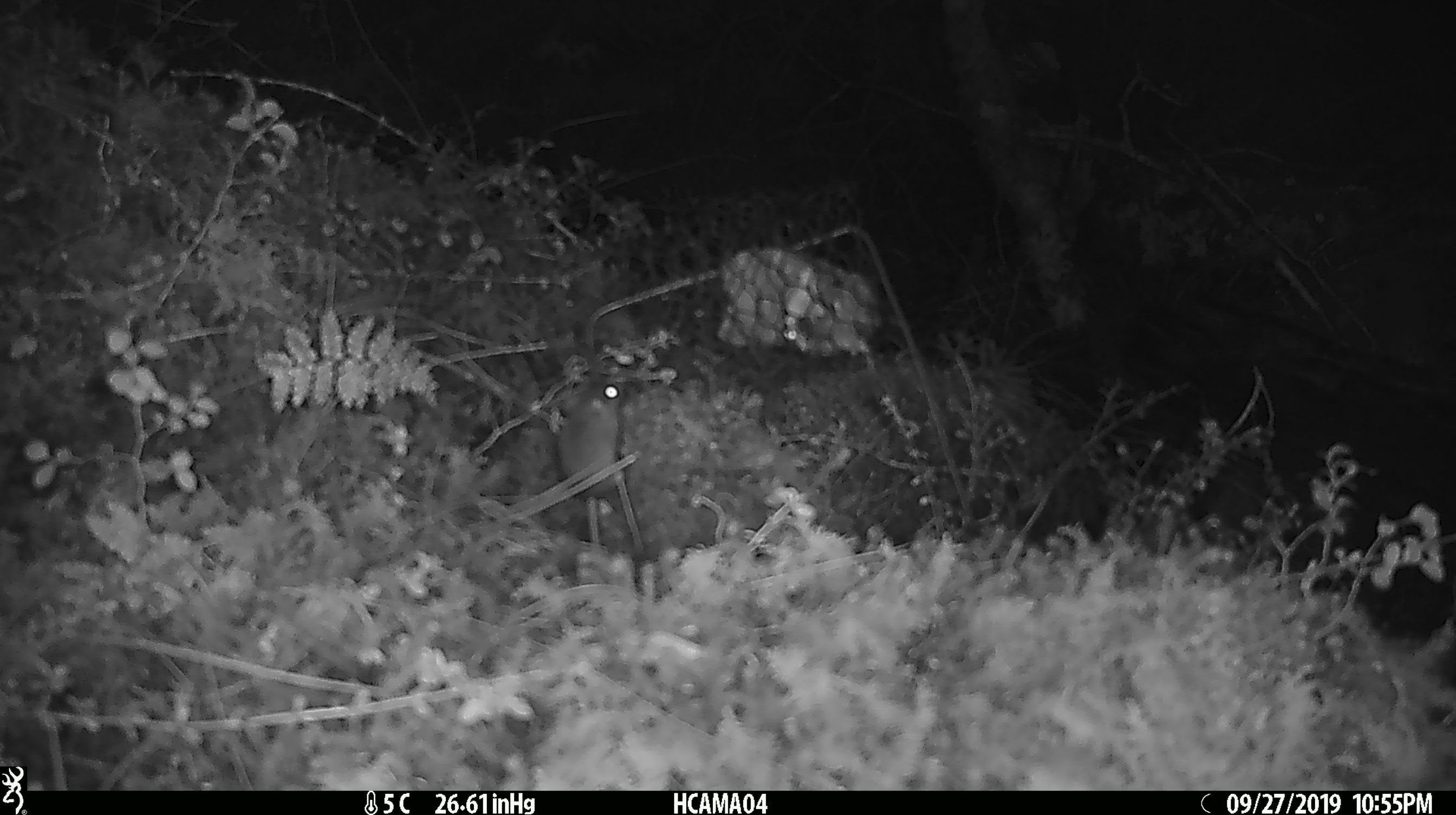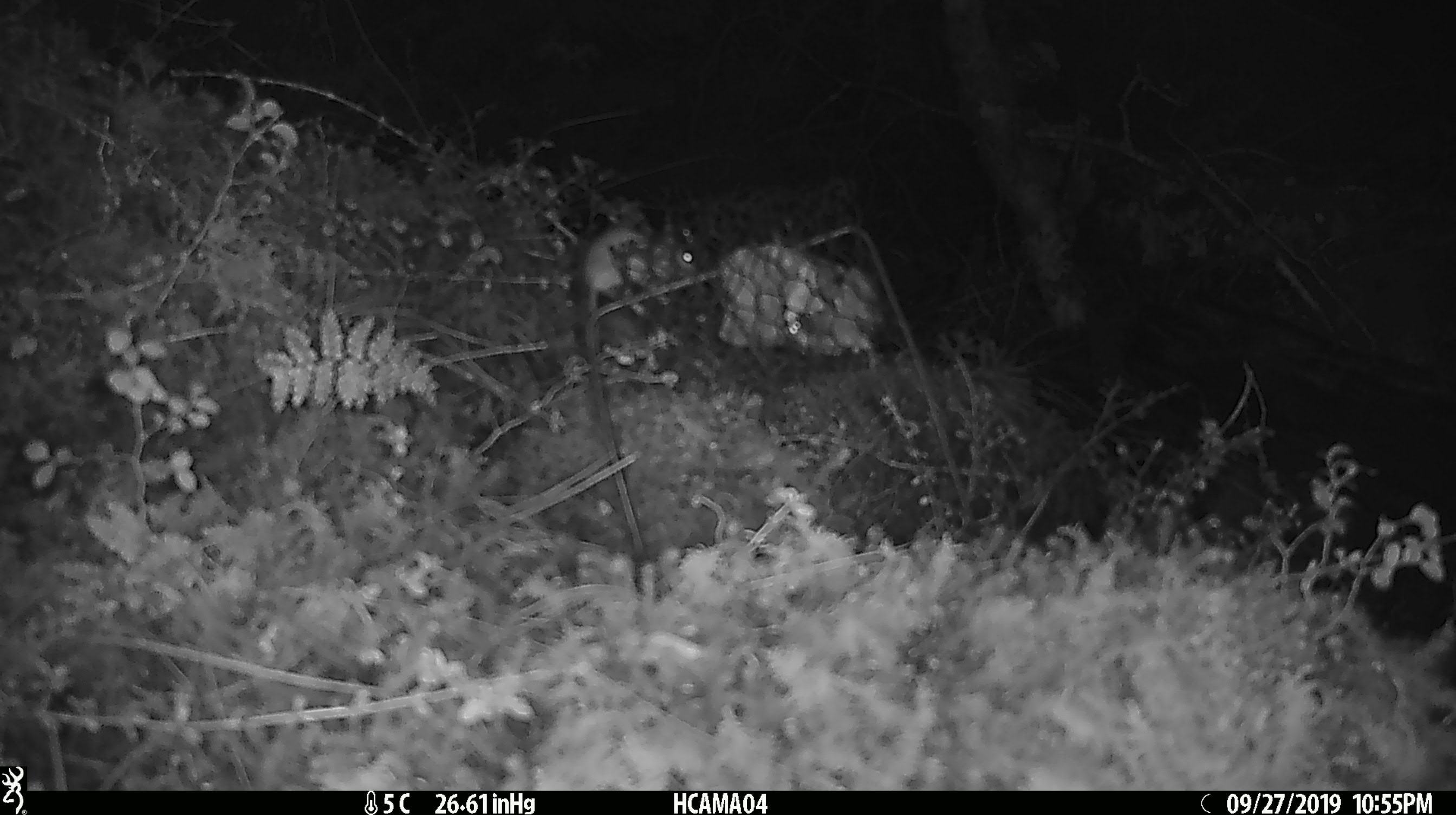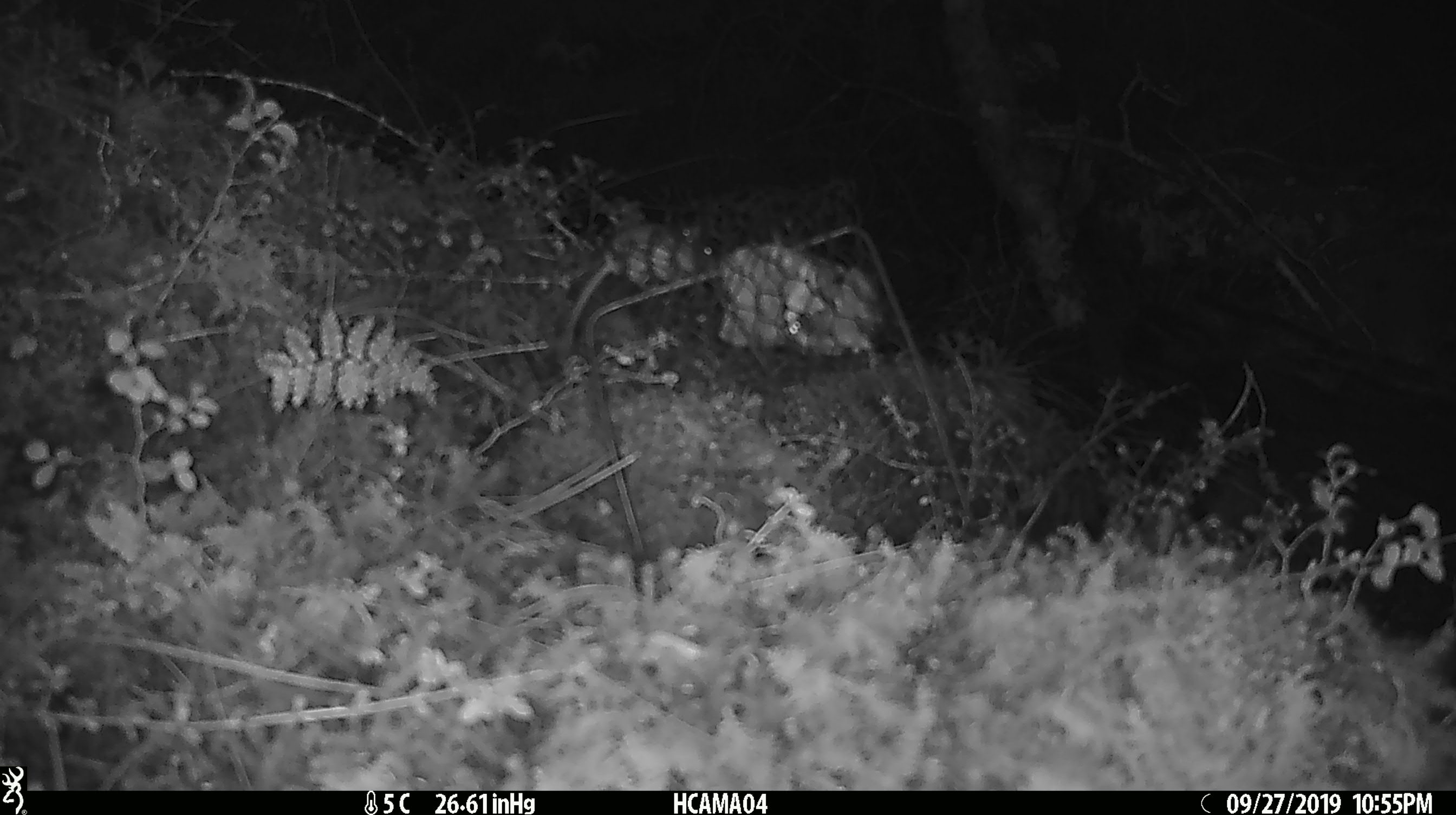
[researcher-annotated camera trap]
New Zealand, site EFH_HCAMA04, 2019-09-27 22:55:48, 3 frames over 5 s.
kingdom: Animalia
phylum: Chordata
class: Mammalia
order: Rodentia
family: Muridae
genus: Mus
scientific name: Mus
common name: mouse